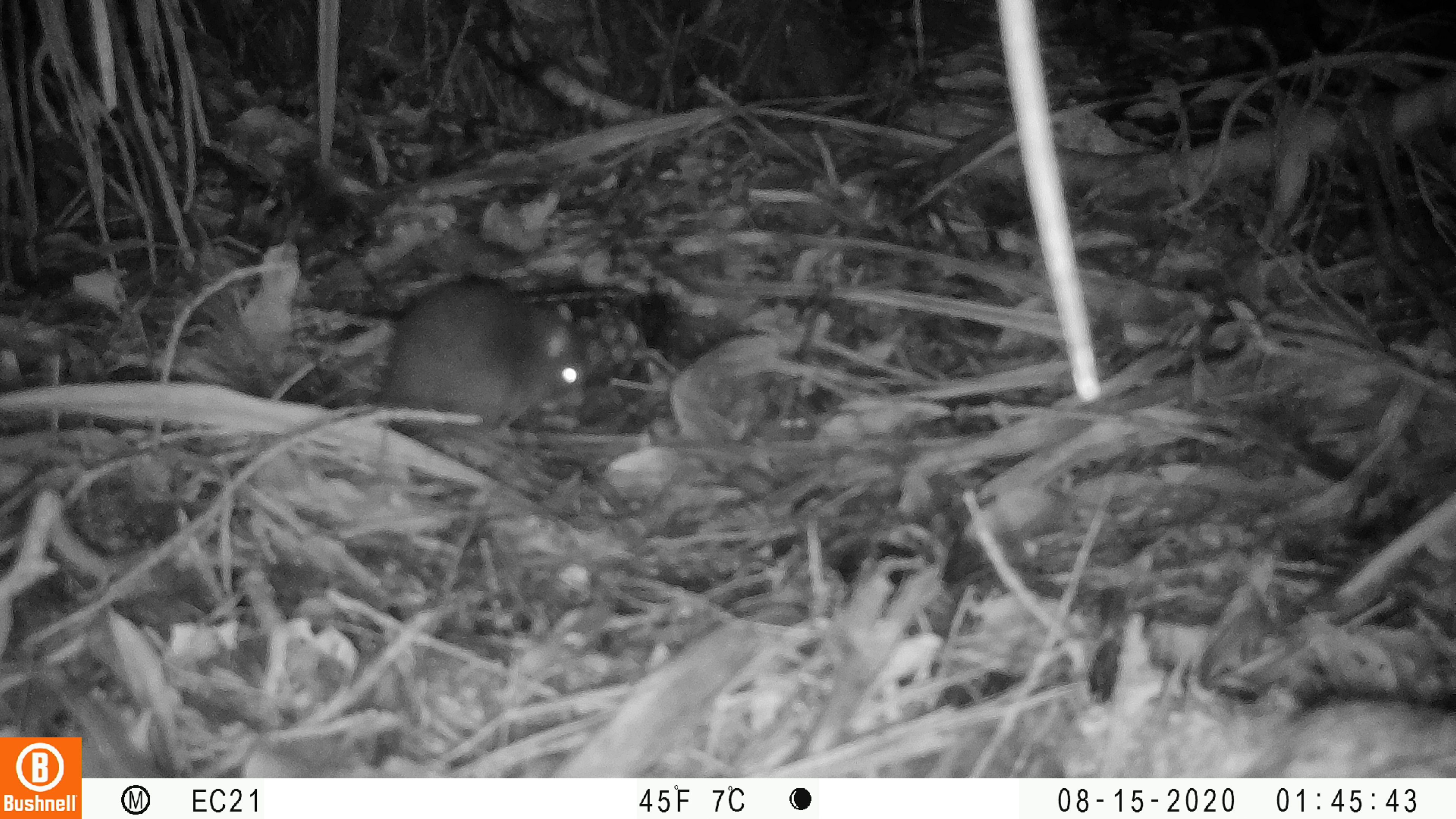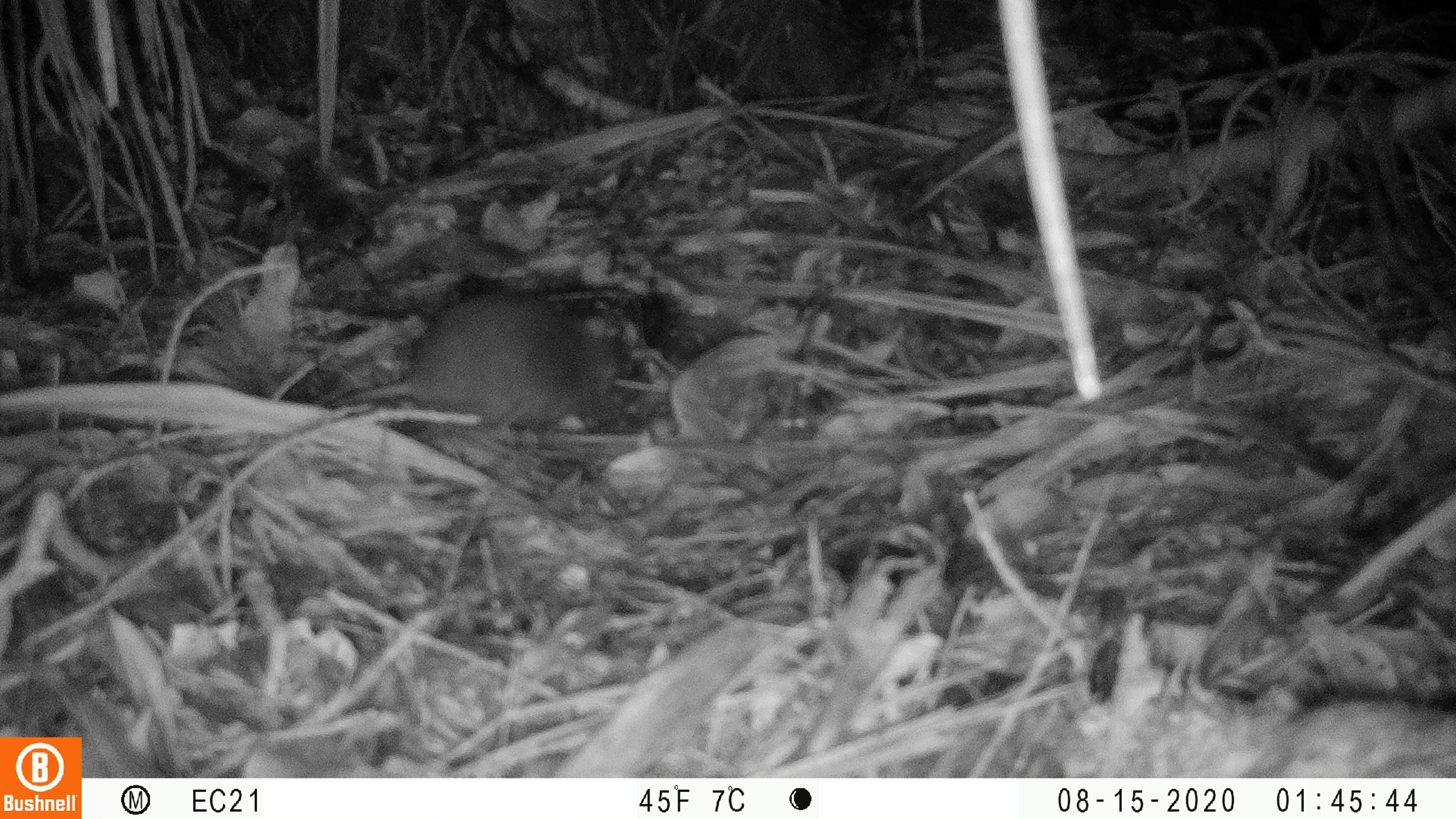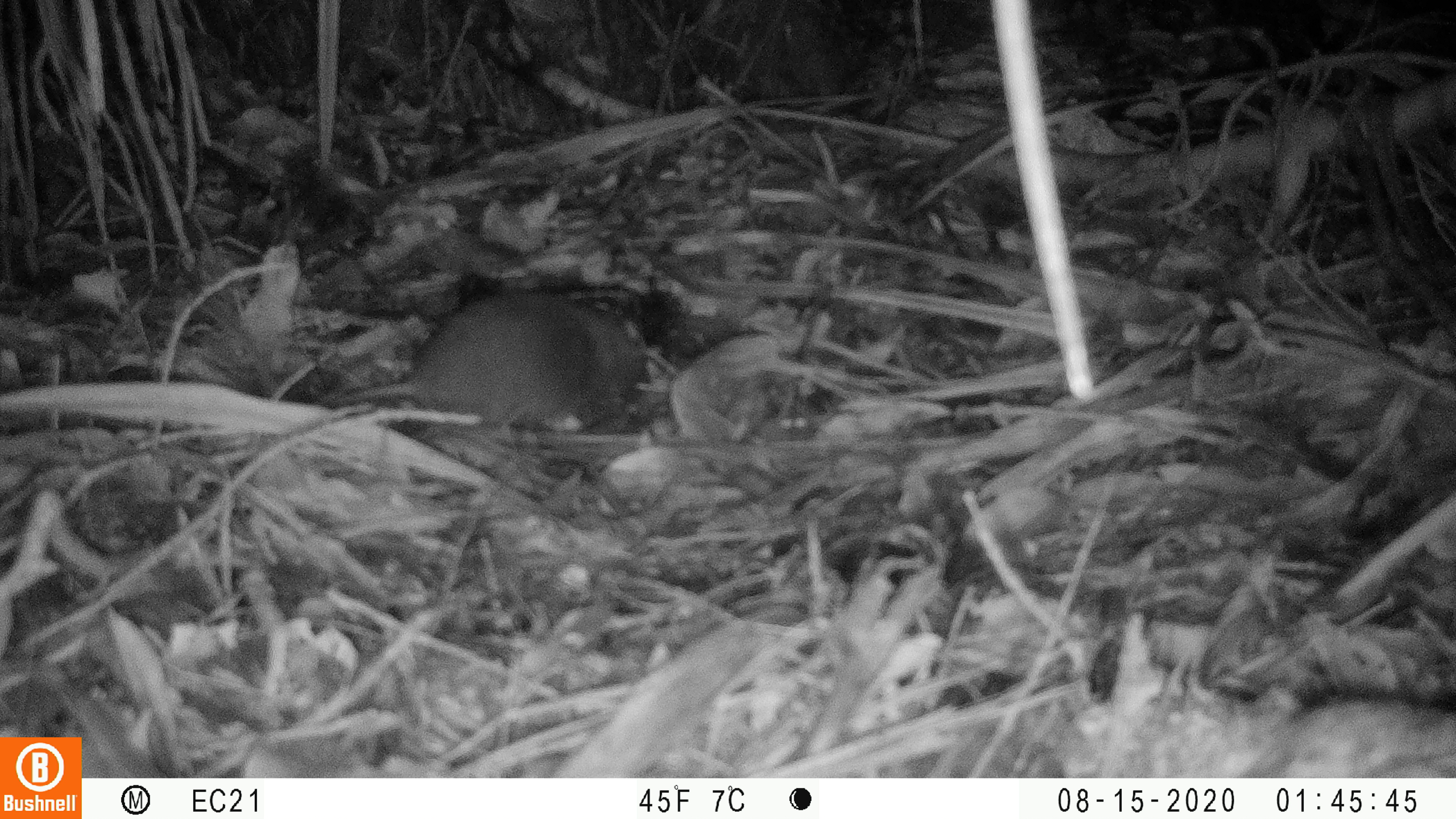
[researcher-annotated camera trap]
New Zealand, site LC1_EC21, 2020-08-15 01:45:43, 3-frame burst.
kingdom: Animalia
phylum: Chordata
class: Mammalia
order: Rodentia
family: Muridae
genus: Rattus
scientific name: Rattus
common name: rat